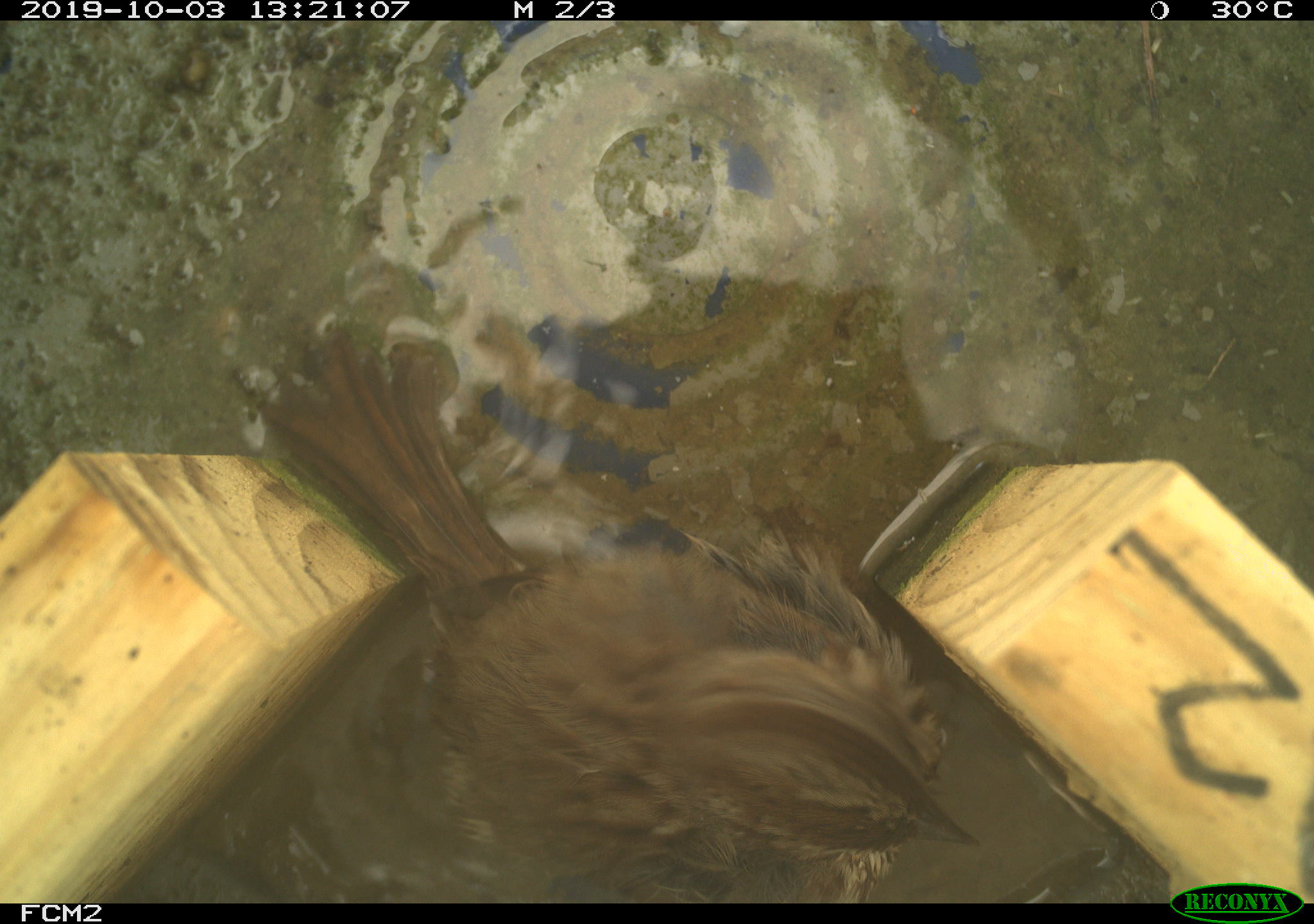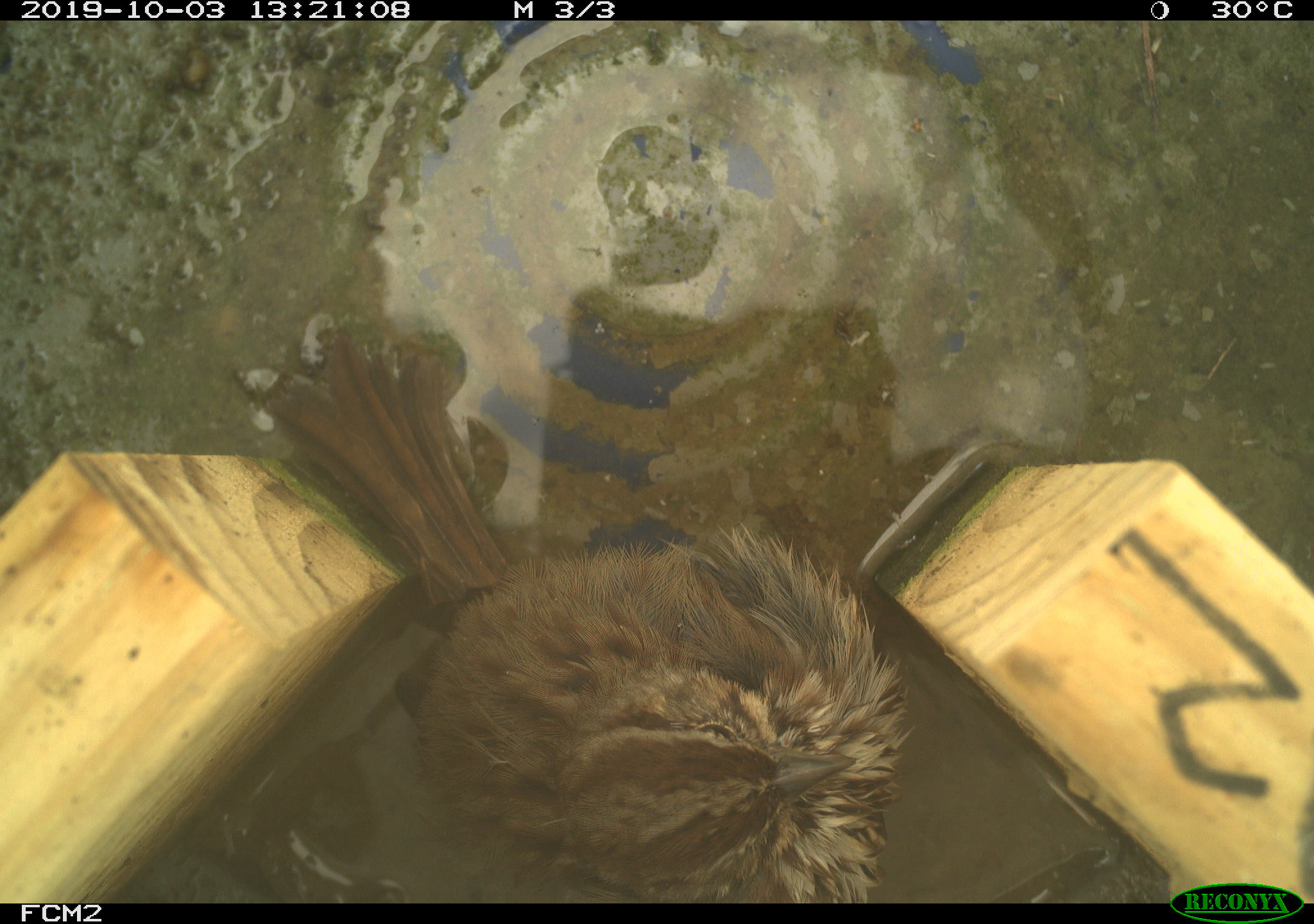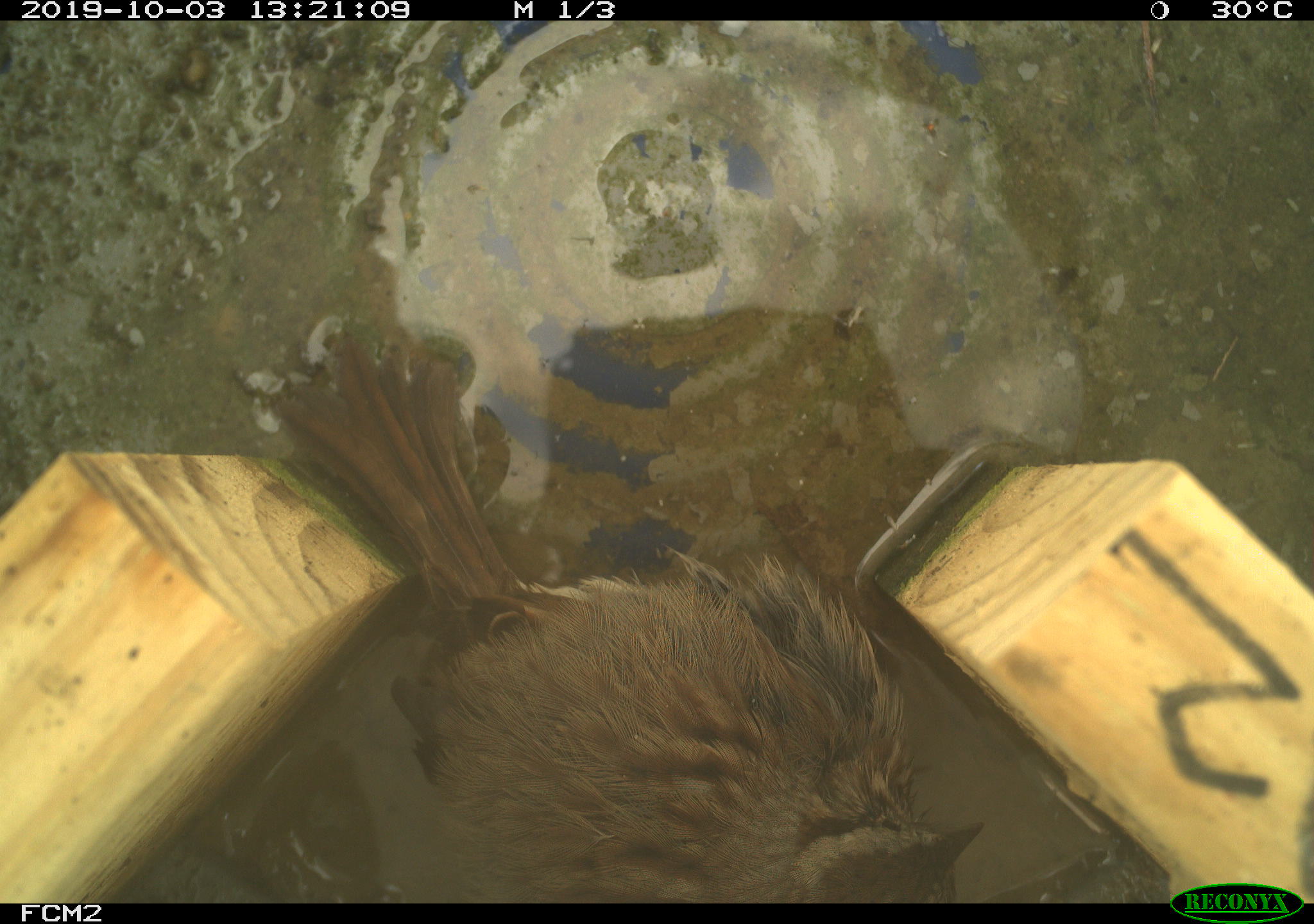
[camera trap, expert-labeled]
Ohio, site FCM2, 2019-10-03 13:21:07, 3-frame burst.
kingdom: Animalia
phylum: Chordata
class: Aves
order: Passeriformes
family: Passerellidae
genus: Melospiza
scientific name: Melospiza melodia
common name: song sparrow